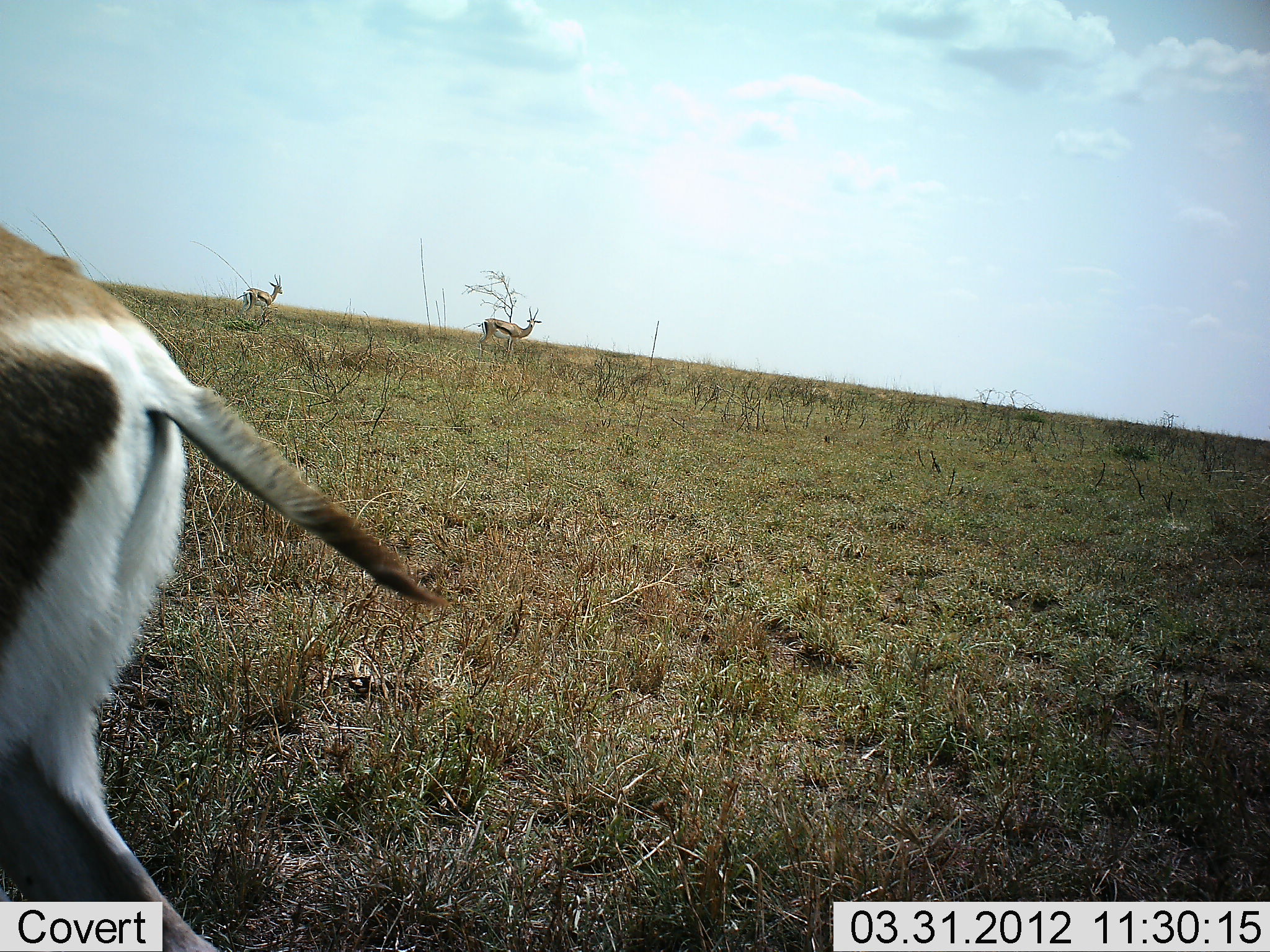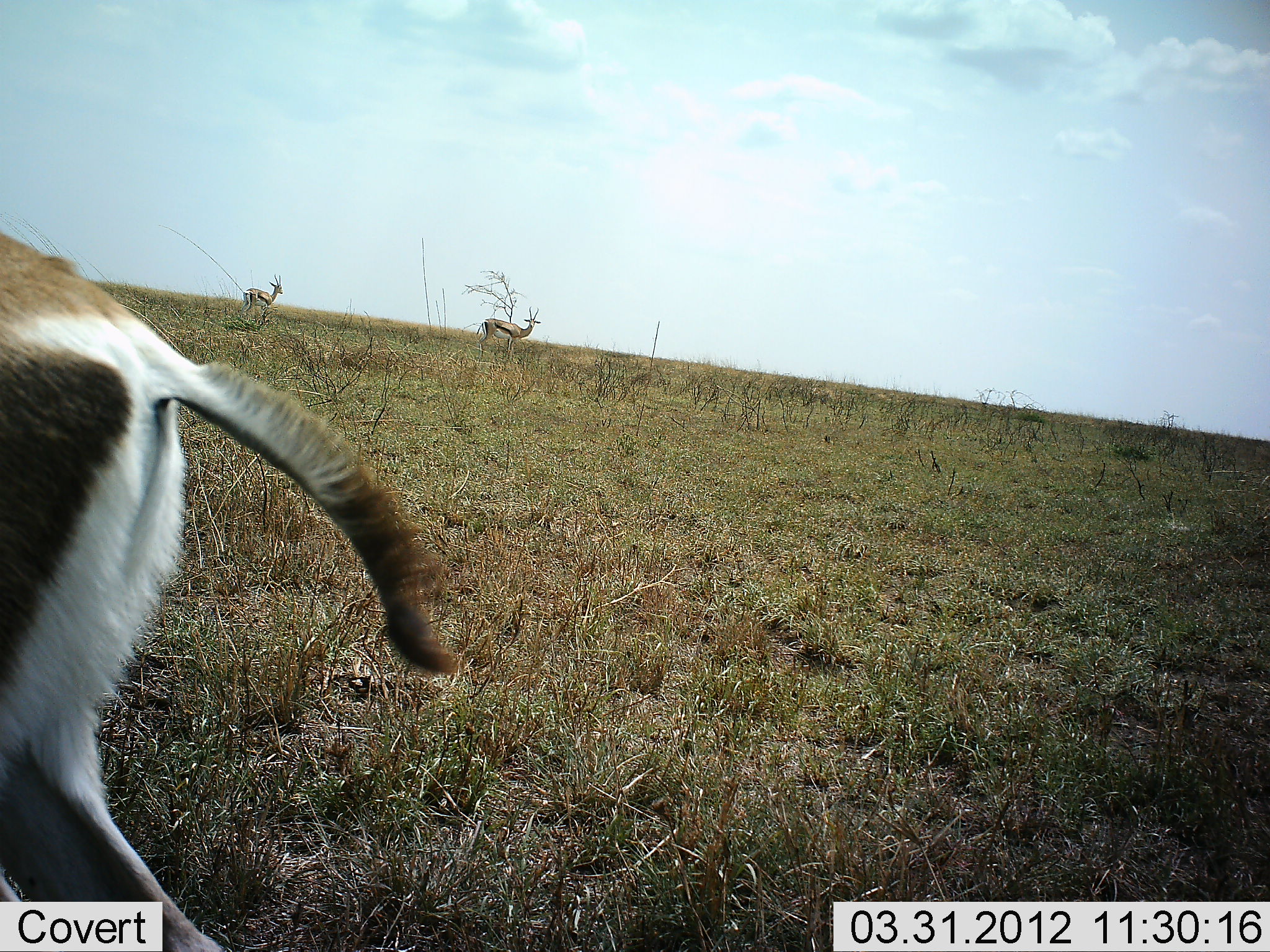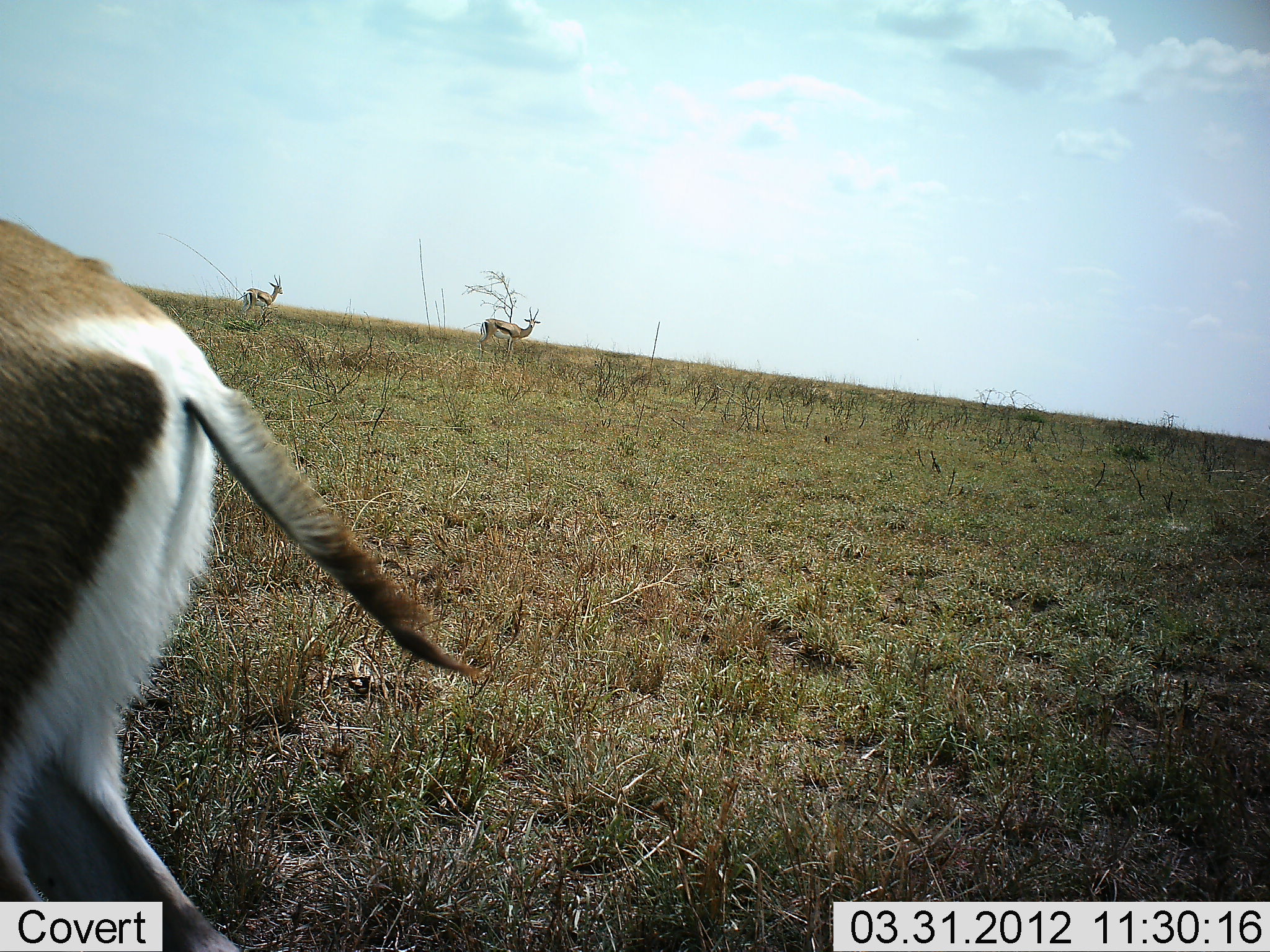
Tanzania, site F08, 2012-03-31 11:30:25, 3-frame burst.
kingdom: Animalia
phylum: Chordata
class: Mammalia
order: Artiodactyla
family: Bovidae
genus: Eudorcas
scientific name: Eudorcas thomsonii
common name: thomson's gazelle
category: gazellethomsons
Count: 2.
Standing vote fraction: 100%.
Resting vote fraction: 0%.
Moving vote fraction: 7%.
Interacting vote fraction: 0%.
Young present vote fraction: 0%.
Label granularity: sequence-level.